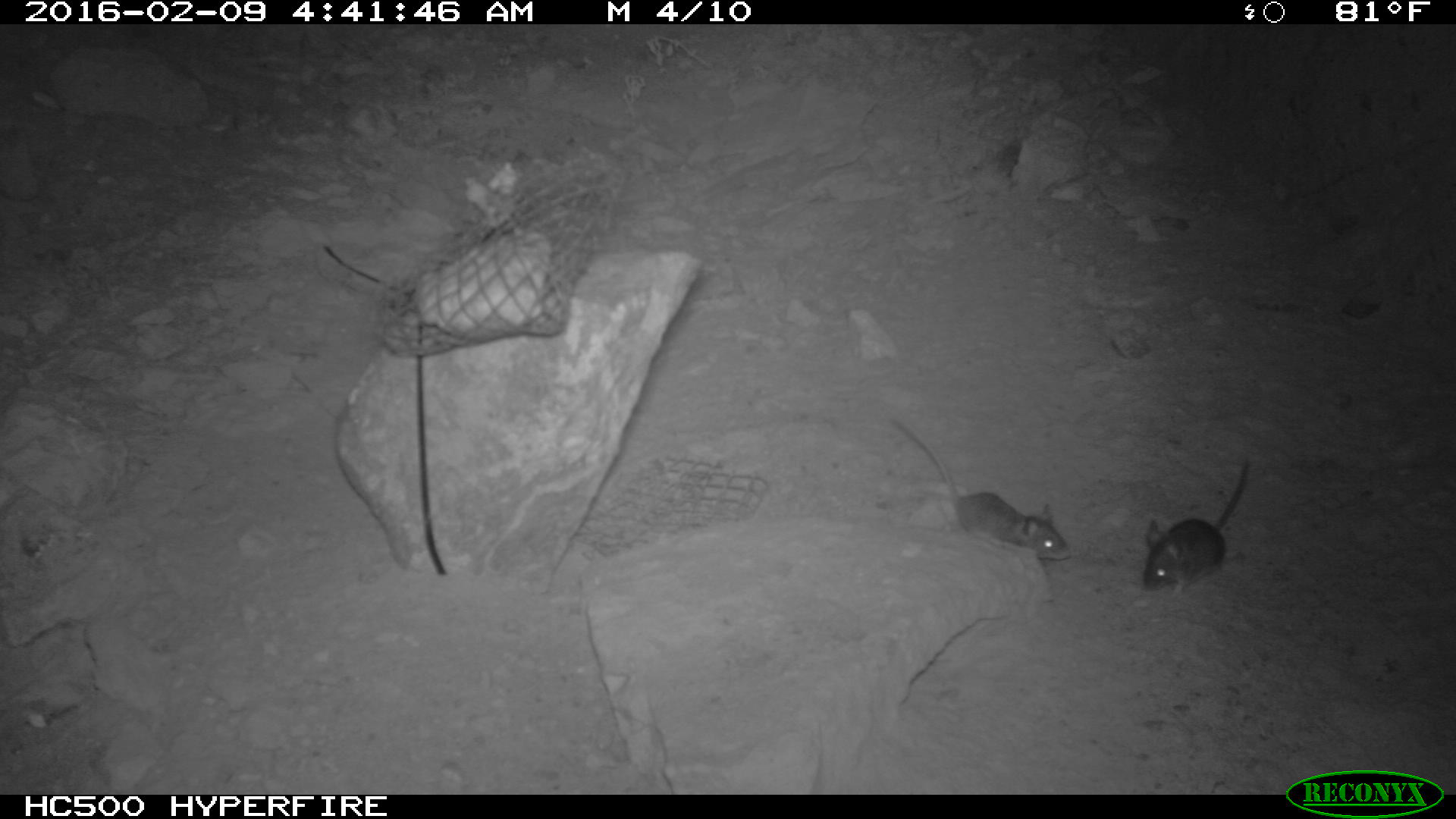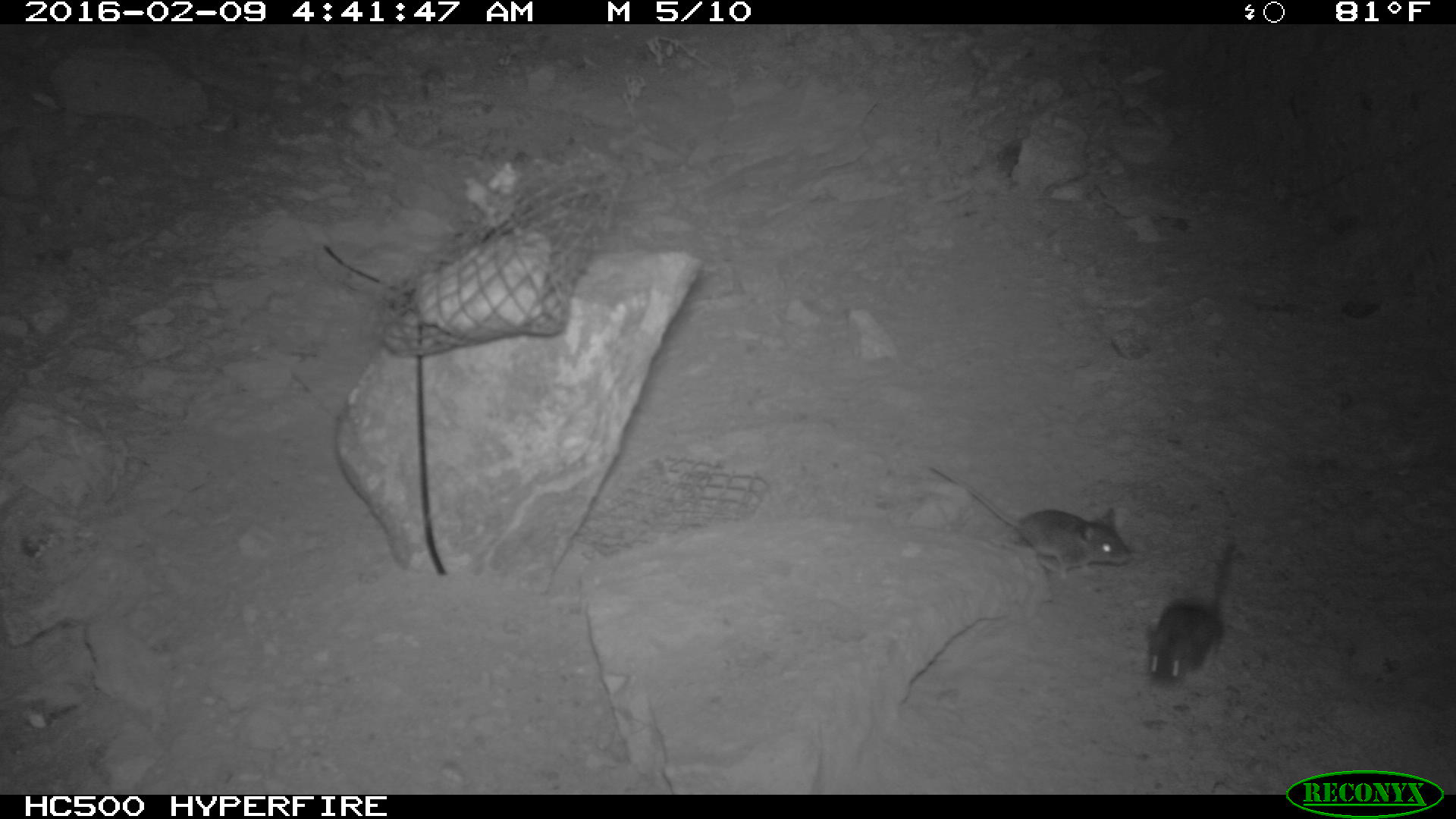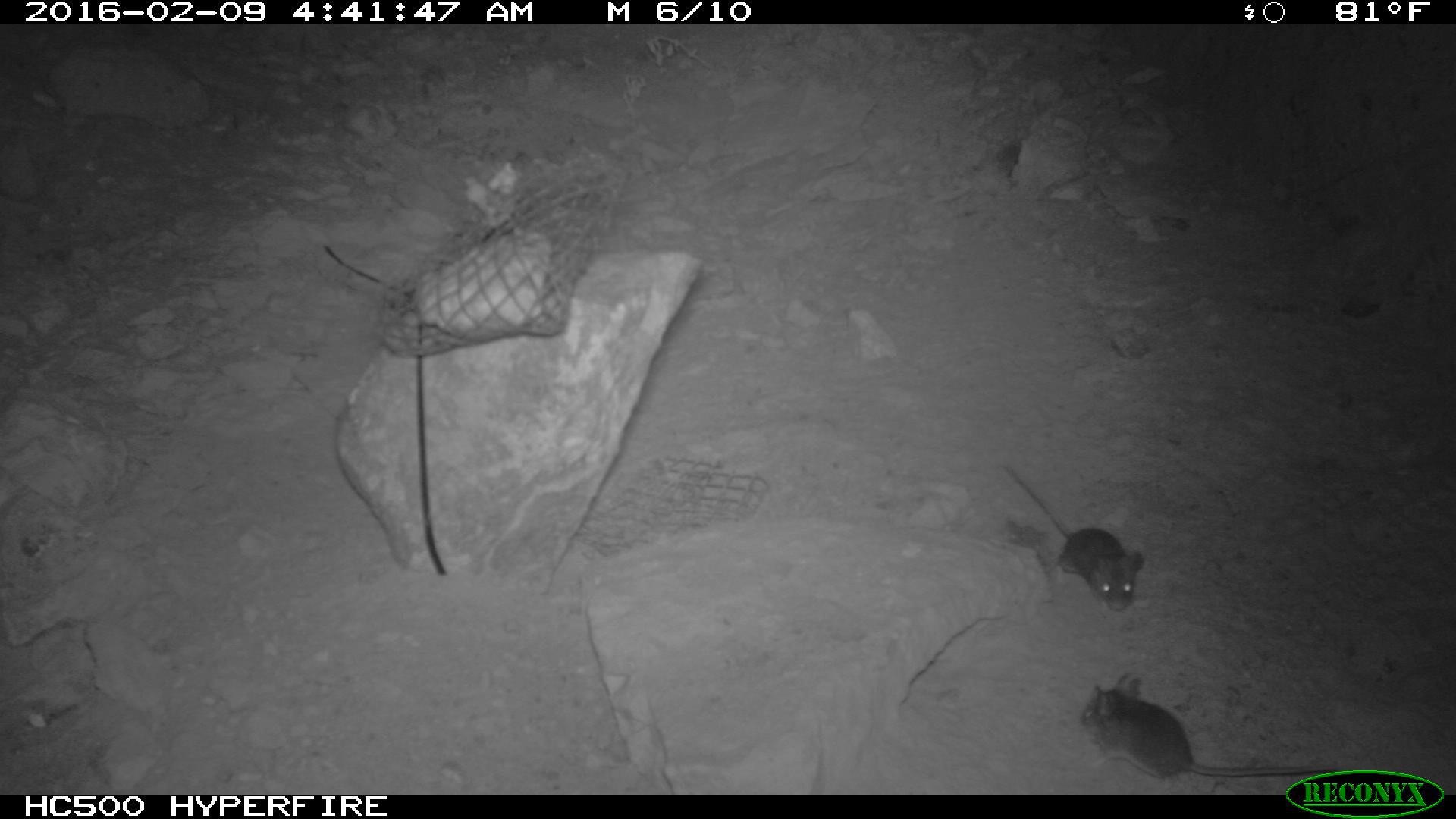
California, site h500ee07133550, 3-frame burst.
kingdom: Animalia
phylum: Chordata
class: Mammalia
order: Rodentia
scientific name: Rodentia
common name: rodent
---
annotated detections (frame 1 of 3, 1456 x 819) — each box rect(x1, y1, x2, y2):
rodent: rect(887, 414, 1074, 561); rect(1141, 462, 1247, 593)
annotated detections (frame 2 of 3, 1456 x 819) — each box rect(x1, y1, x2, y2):
rodent: rect(924, 463, 1129, 580); rect(1144, 522, 1242, 686)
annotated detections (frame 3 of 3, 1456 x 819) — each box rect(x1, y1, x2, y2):
rodent: rect(1078, 673, 1337, 780); rect(1004, 463, 1145, 610)